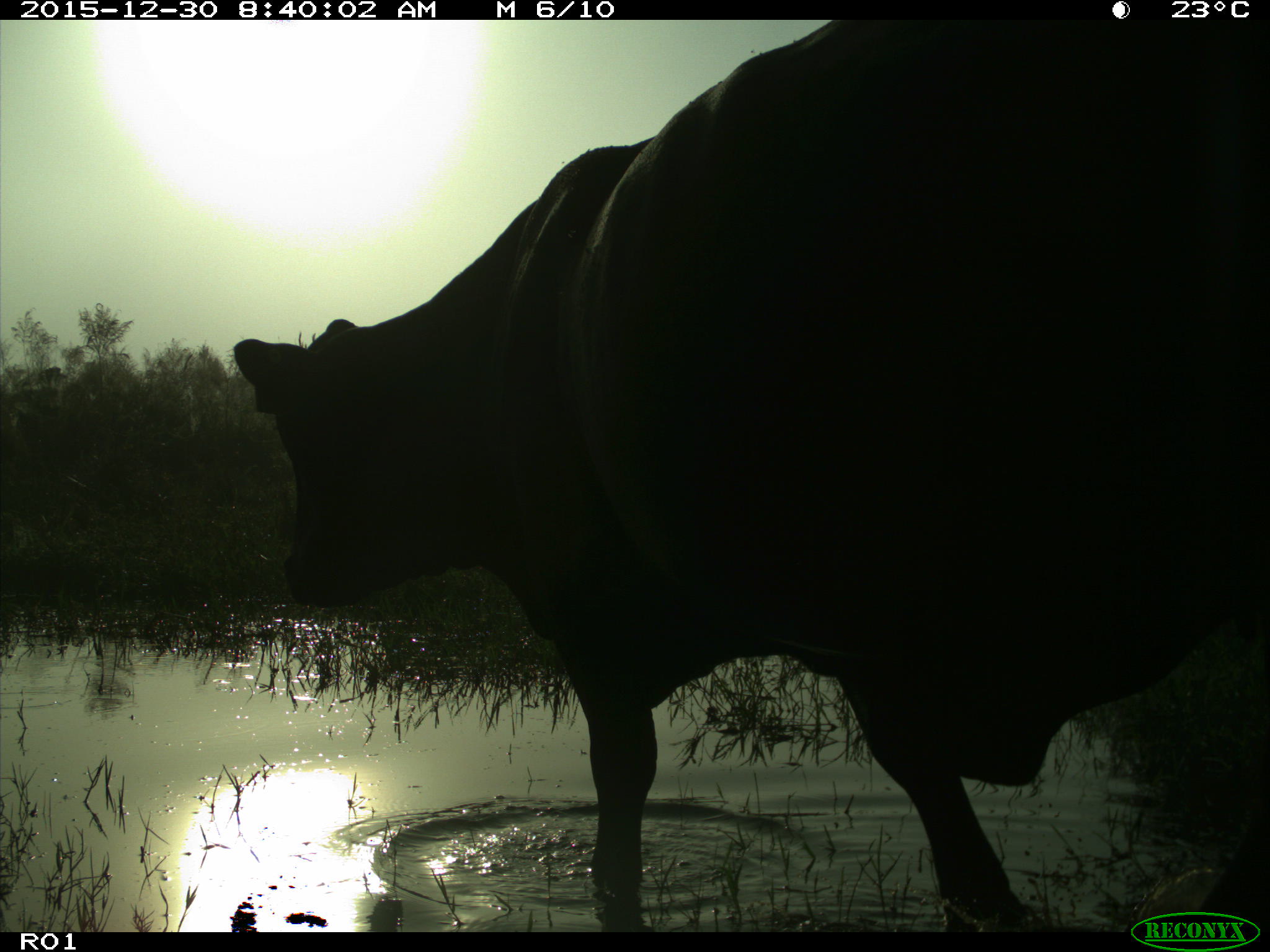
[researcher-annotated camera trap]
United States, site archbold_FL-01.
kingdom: Animalia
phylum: Chordata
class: Mammalia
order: Artiodactyla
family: Bovidae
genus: Bos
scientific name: Bos taurus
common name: domestic cow